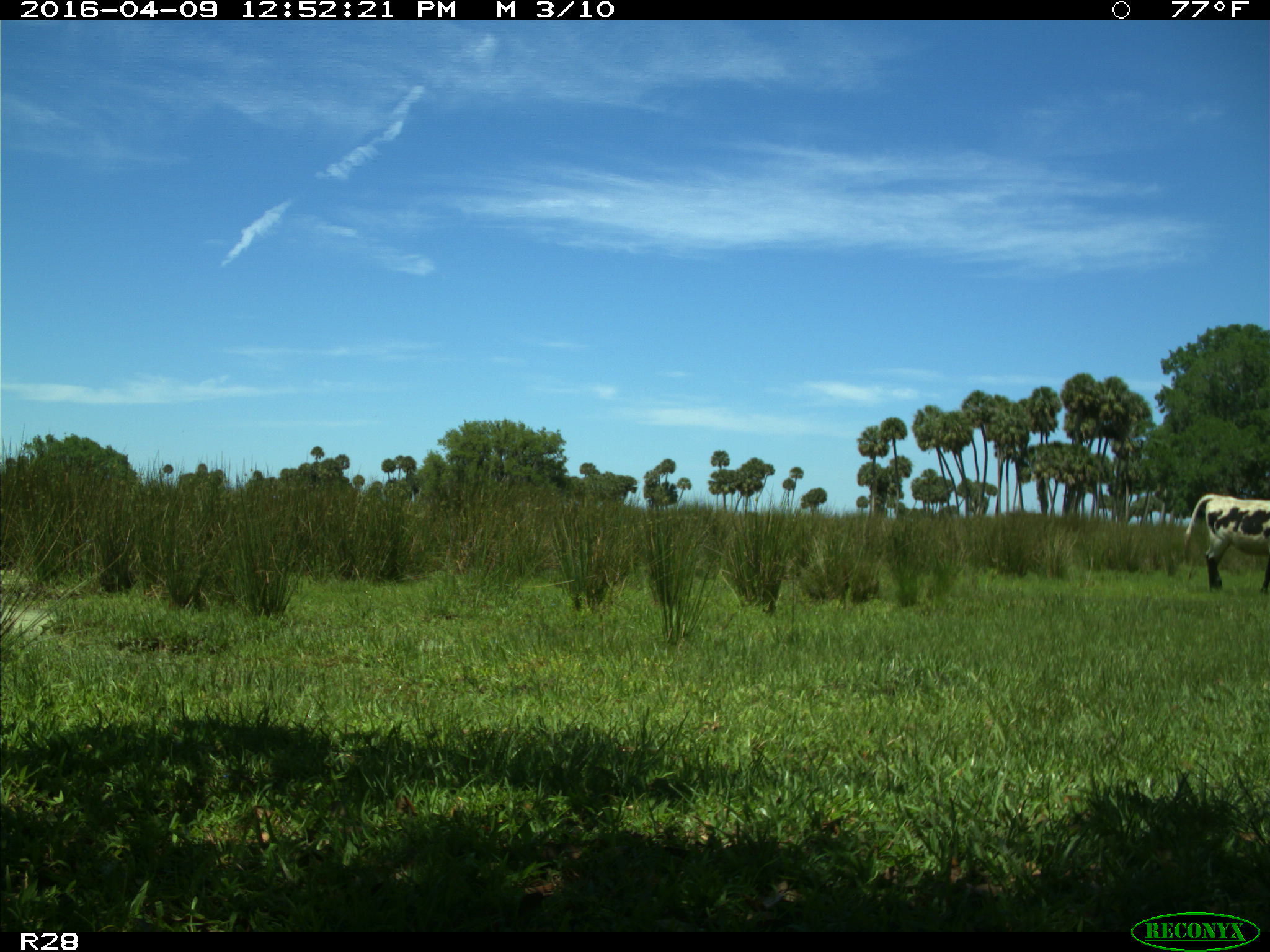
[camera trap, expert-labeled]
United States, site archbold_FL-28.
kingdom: Animalia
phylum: Chordata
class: Mammalia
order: Artiodactyla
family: Bovidae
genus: Bos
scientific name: Bos taurus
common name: domestic cow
Bos taurus (domestic cow).